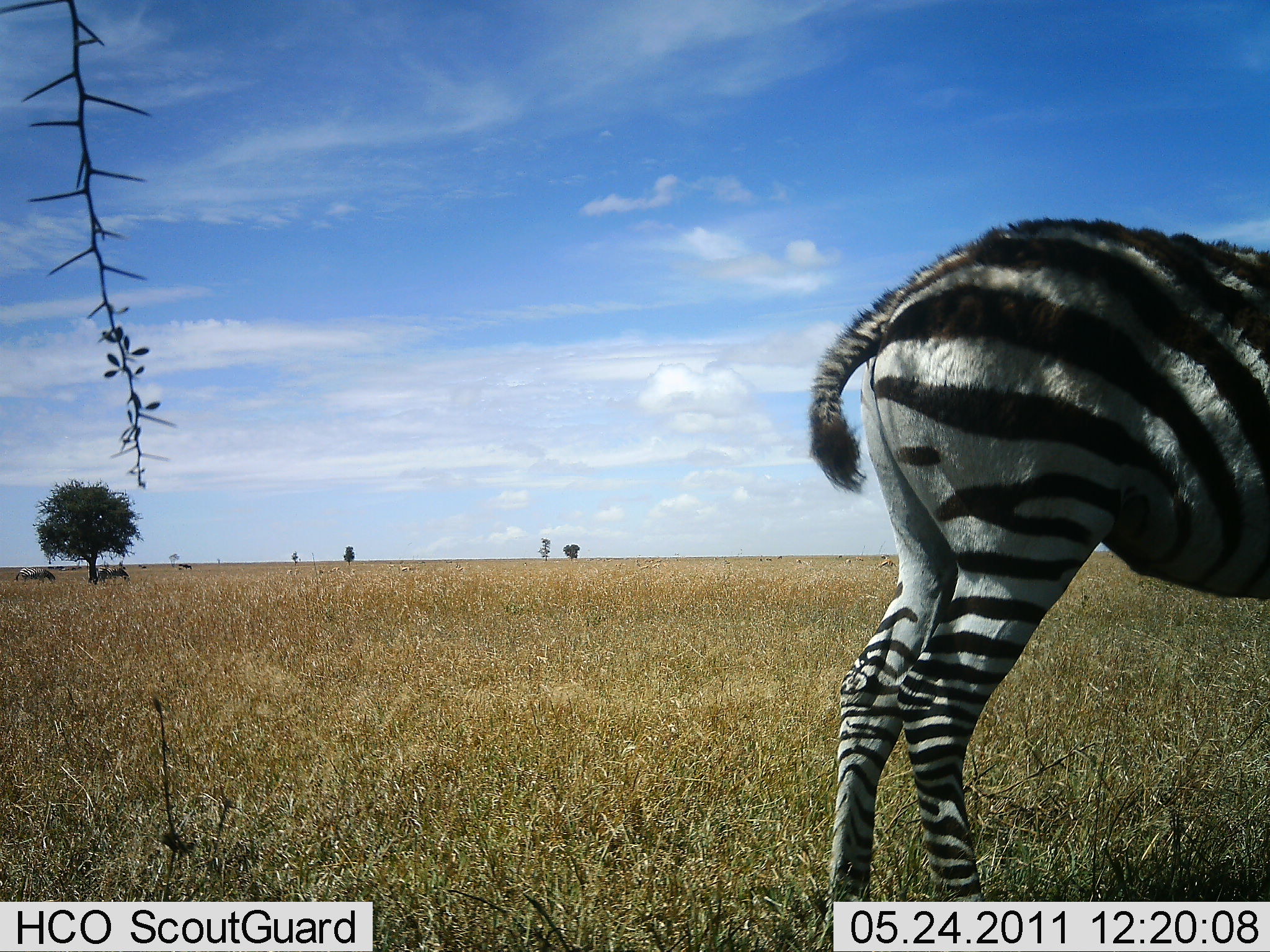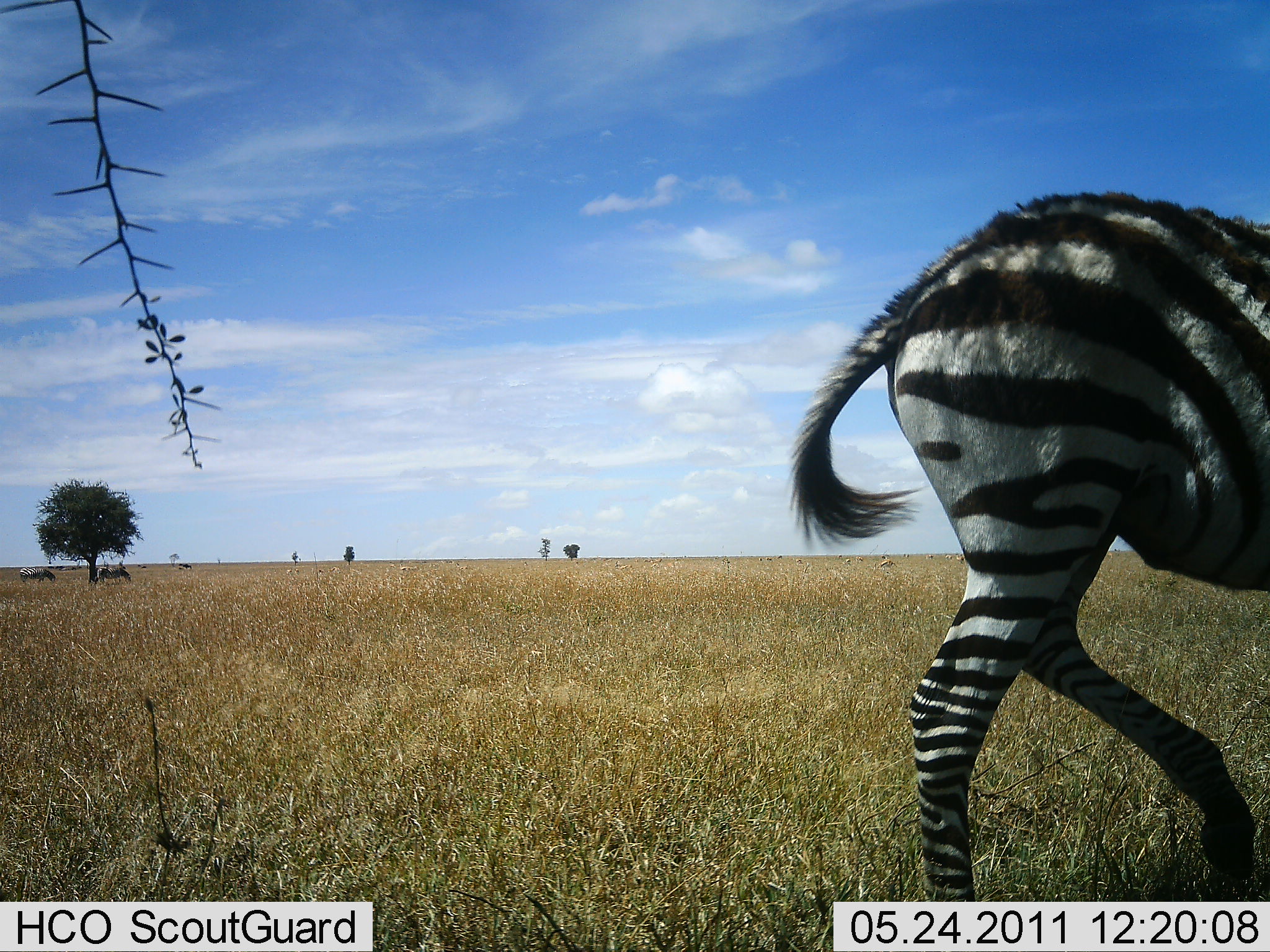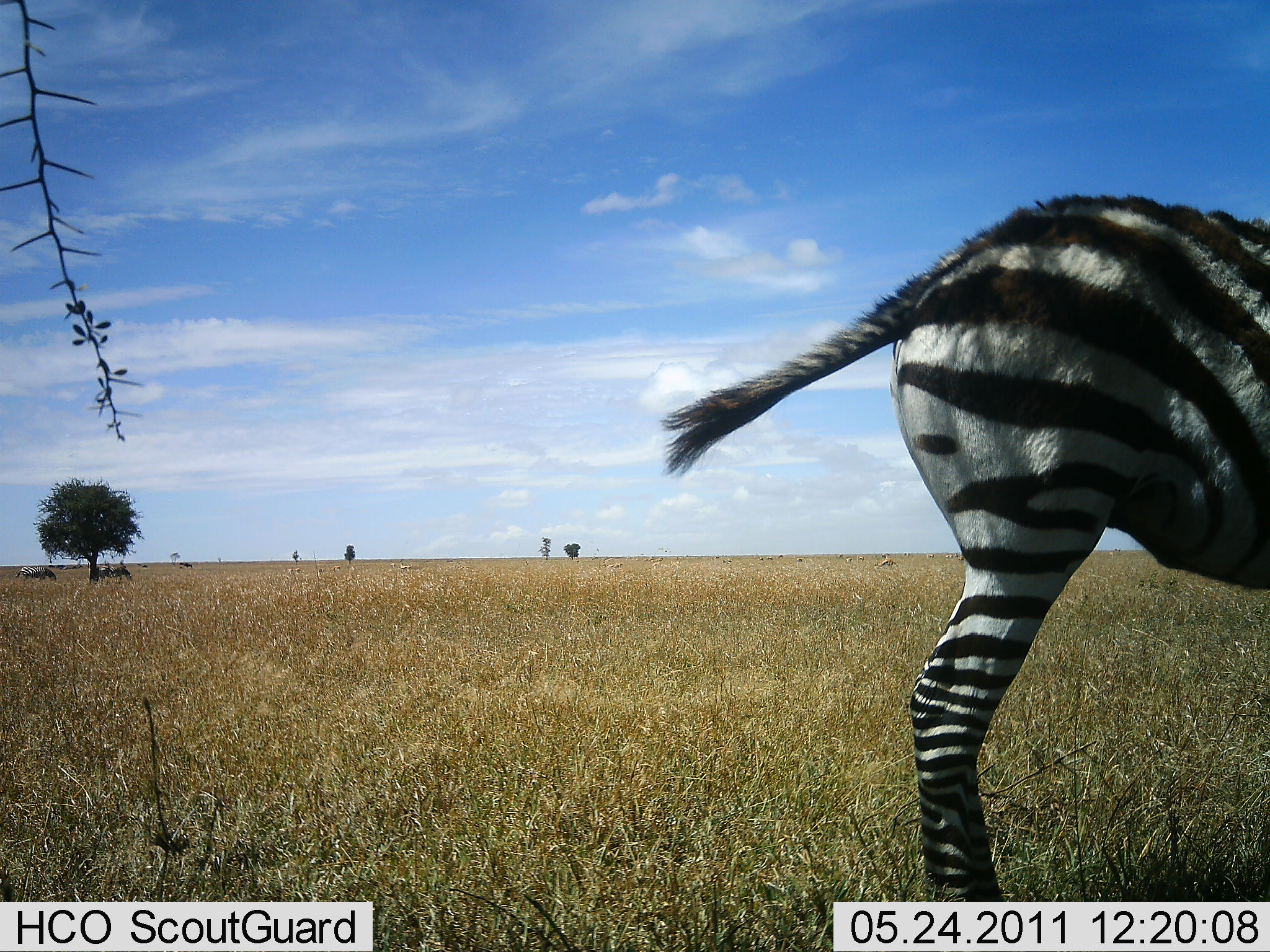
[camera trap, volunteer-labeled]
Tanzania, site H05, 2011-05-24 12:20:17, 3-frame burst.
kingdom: Animalia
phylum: Chordata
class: Mammalia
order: Perissodactyla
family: Equidae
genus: Equus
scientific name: Equus quagga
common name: plains zebra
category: zebra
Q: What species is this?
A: Zebra (plains zebra) (Equus quagga).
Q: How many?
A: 1.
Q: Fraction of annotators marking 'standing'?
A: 80%.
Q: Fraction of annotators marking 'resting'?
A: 0%.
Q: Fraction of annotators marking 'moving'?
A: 20%.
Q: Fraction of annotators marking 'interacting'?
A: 0%.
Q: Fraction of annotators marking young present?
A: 7%.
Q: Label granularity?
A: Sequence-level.